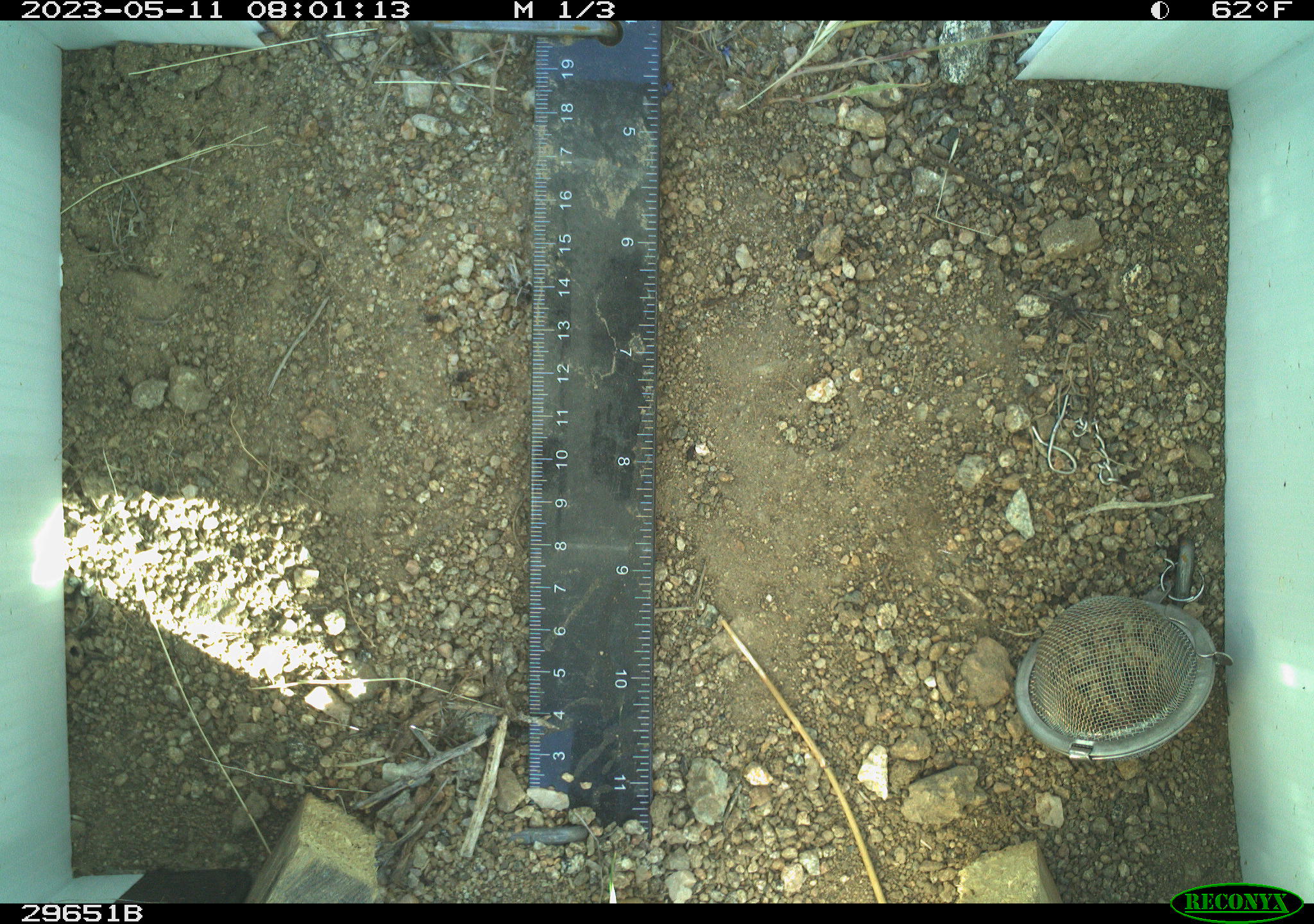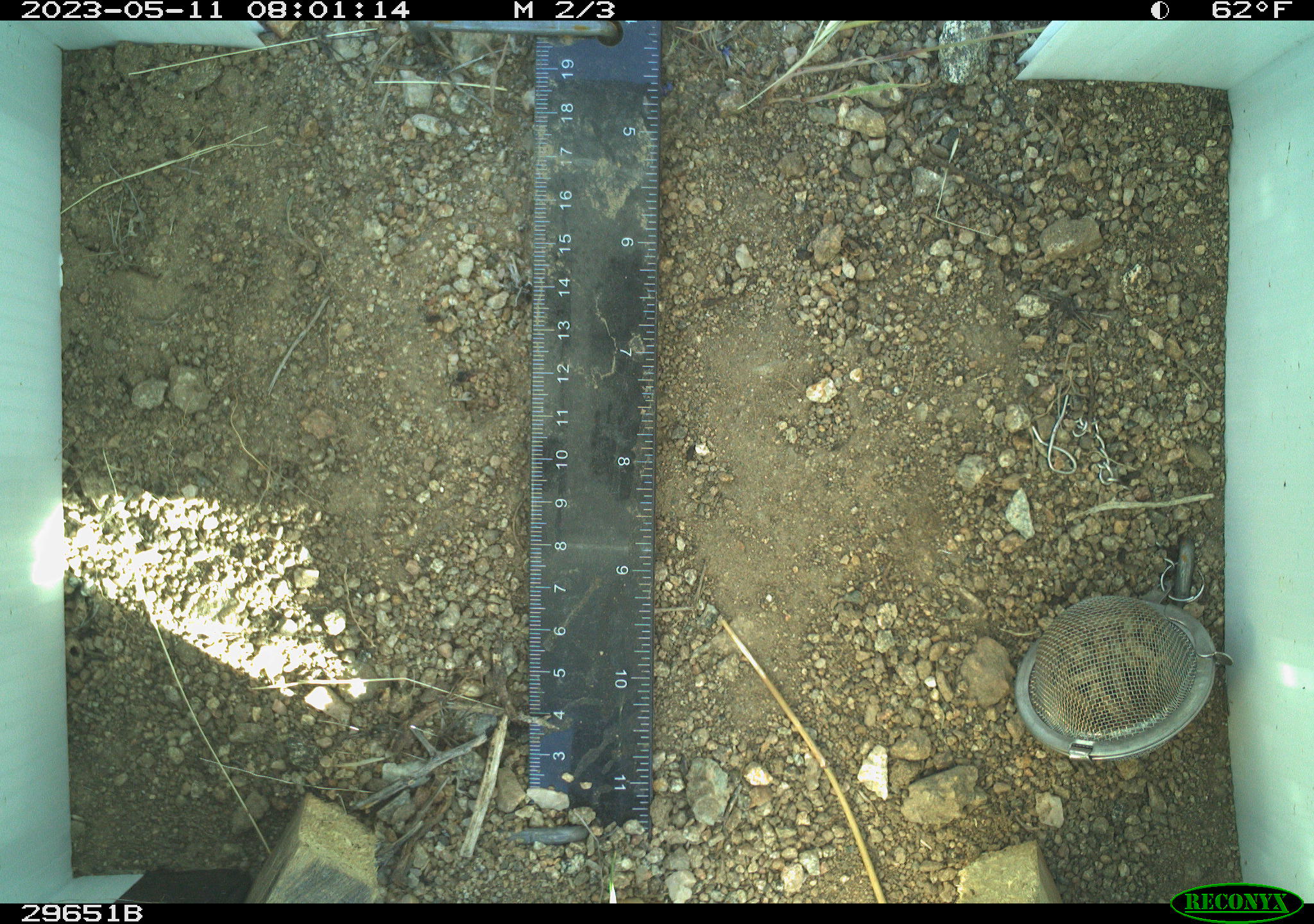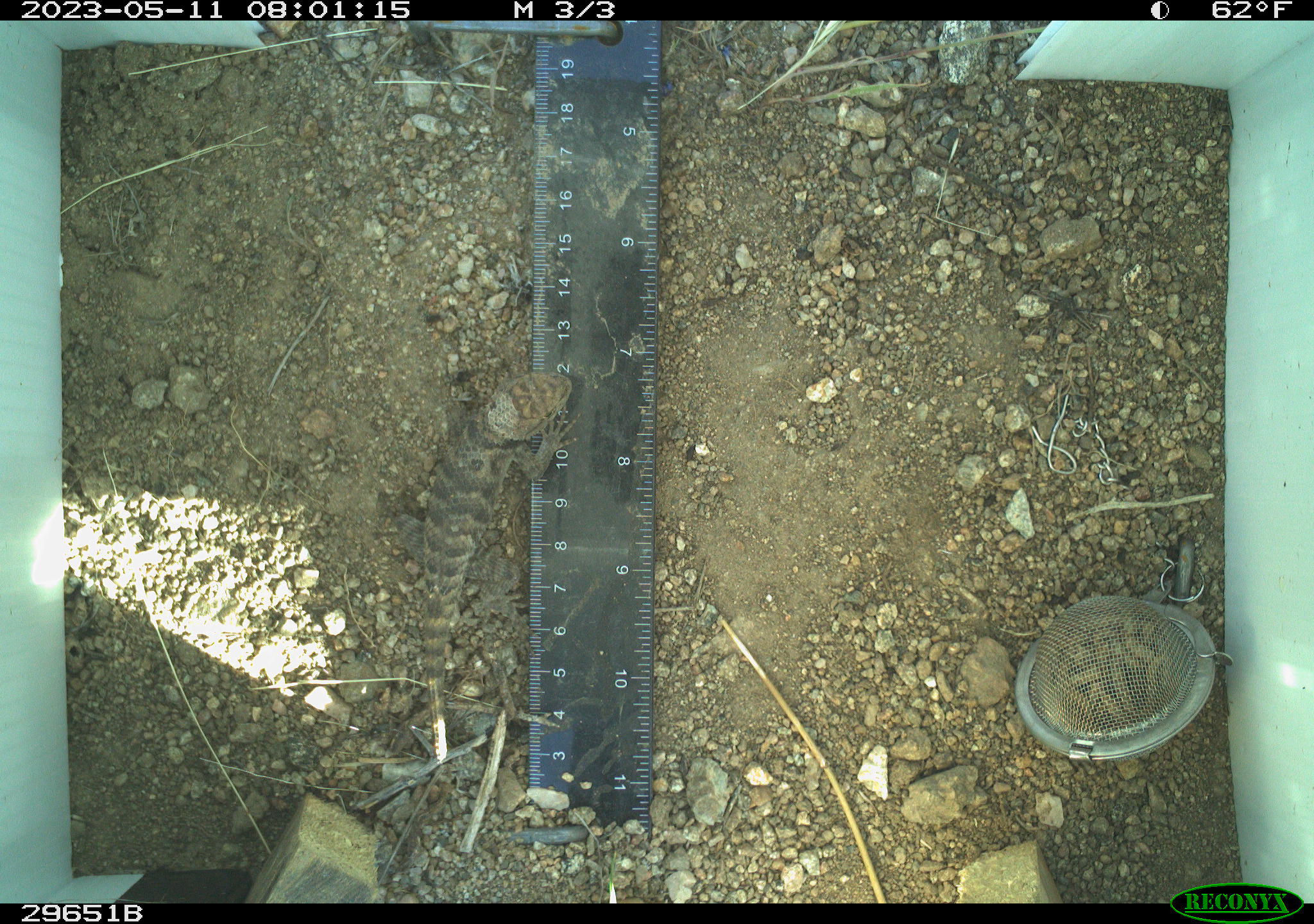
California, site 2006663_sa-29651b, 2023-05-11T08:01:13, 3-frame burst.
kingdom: Animalia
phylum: Chordata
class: Reptilia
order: Squamata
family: Phrynosomatidae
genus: Sceloporus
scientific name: Sceloporus uniformis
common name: yellow-backed spiny lizard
Yellow-backed spiny lizard (Sceloporus uniformis).